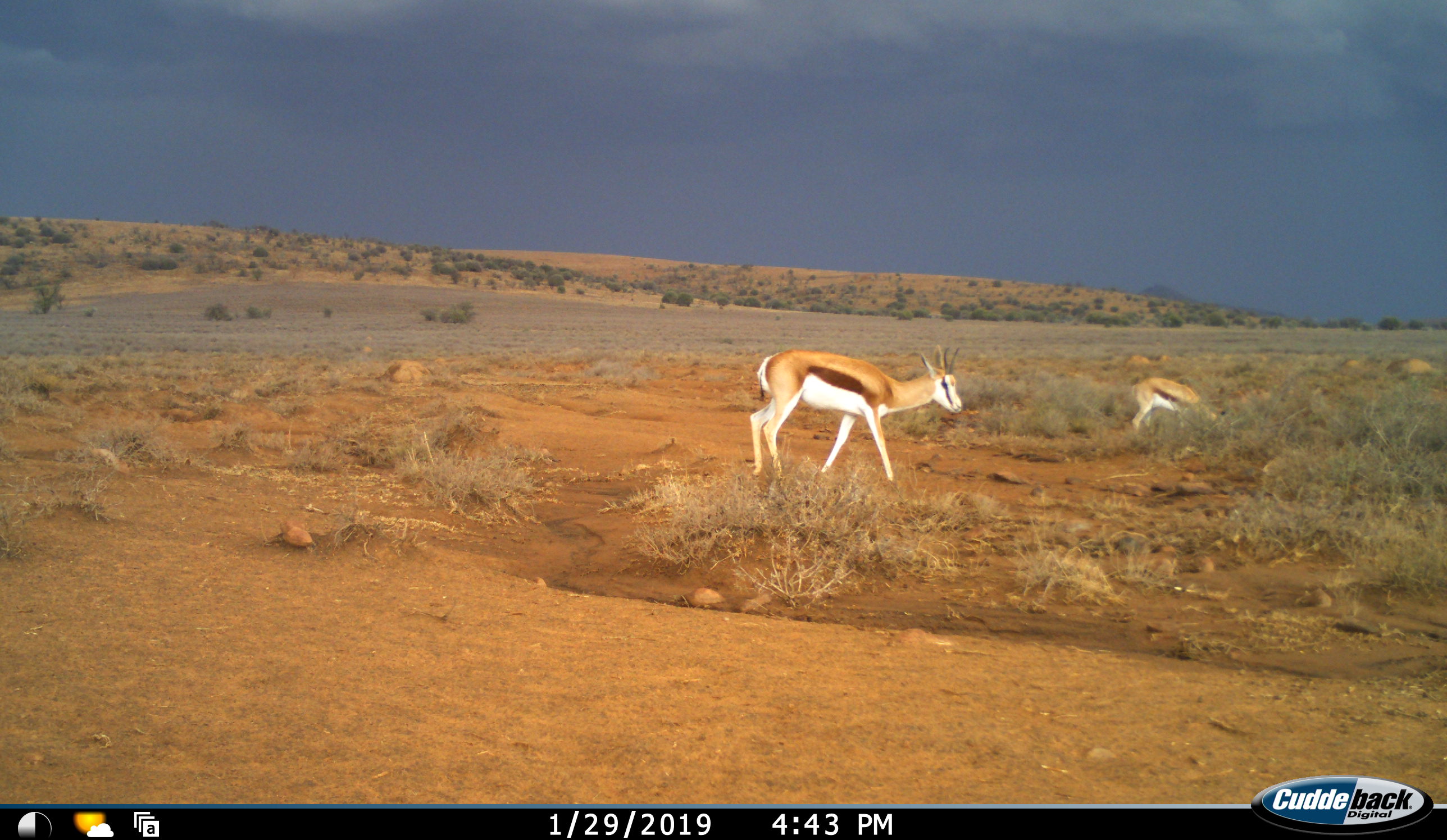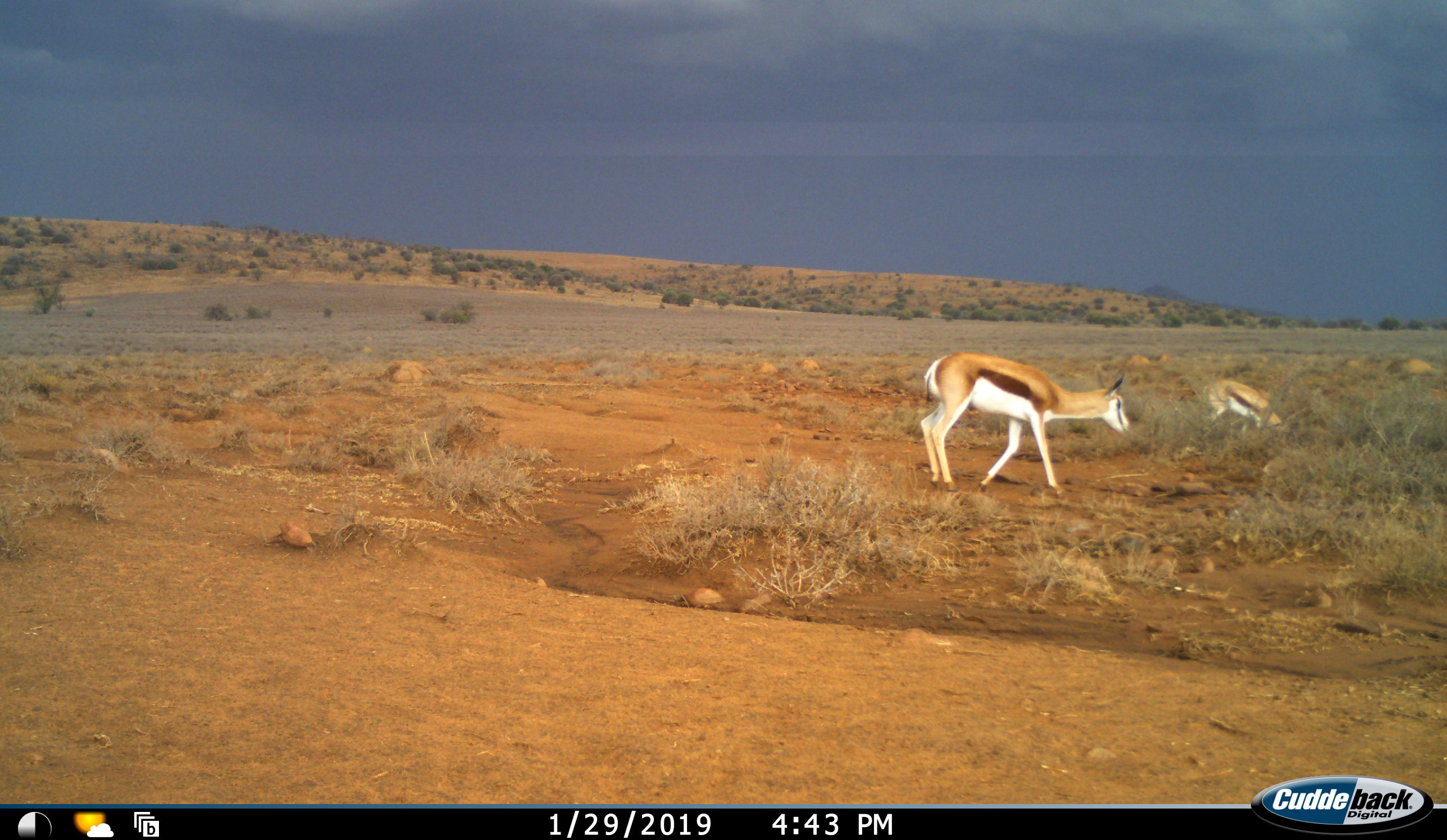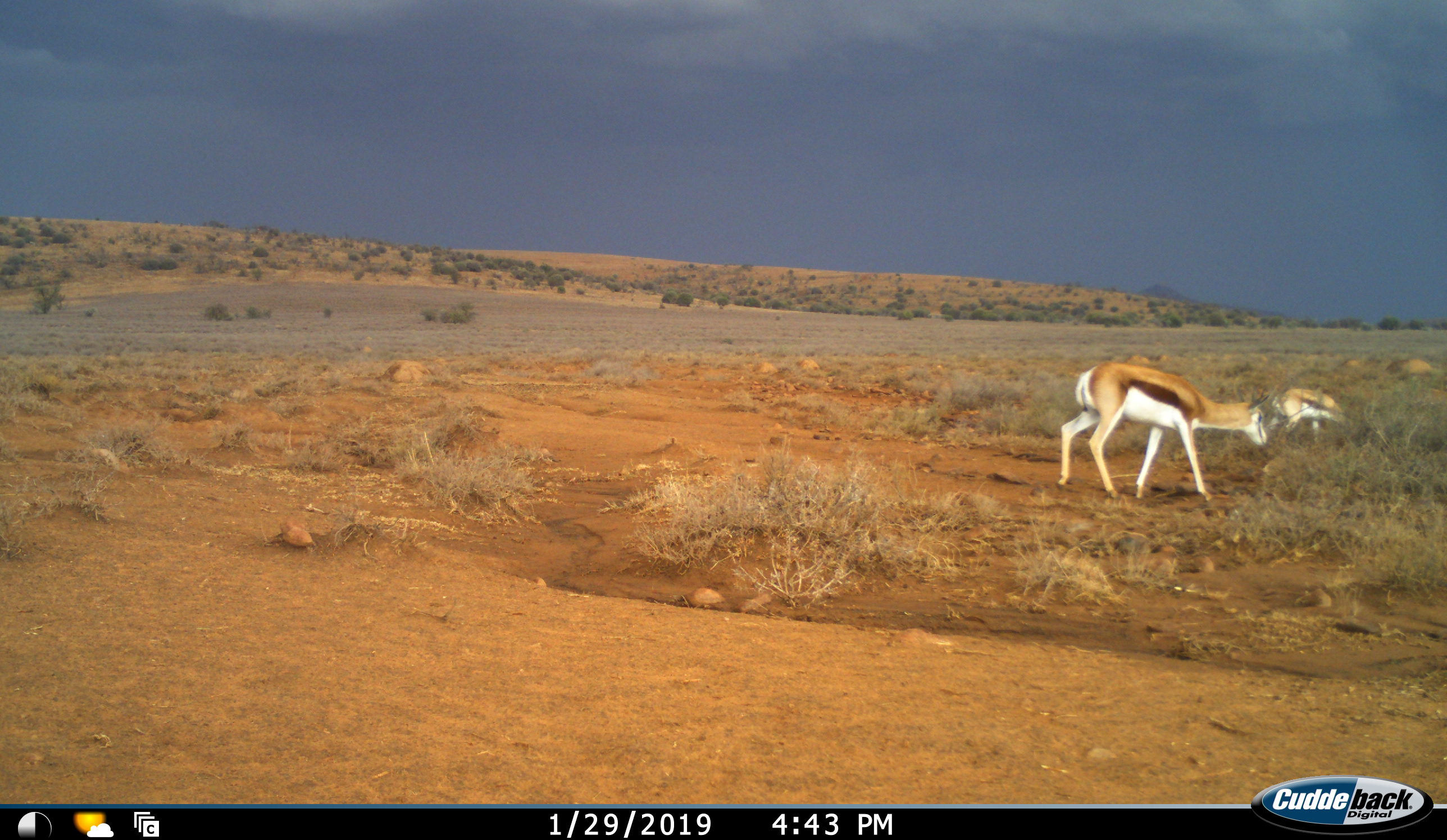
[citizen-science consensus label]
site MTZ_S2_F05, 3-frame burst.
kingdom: Animalia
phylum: Chordata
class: Mammalia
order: Artiodactyla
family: Bovidae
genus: Antidorcas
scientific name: Antidorcas marsupialis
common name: springbok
Springbok (Antidorcas marsupialis), count 2. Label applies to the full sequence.